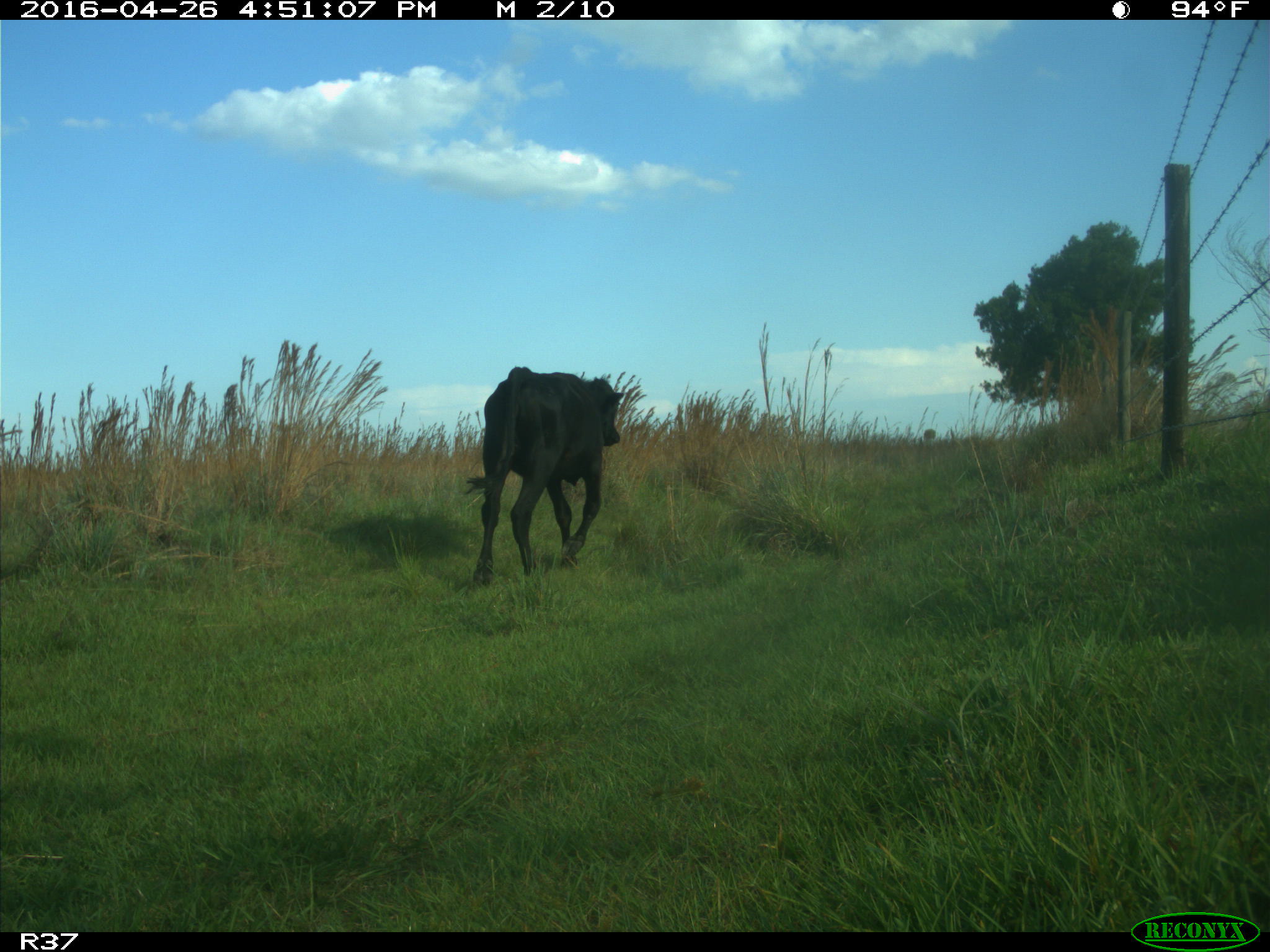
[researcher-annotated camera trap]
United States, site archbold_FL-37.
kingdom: Animalia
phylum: Chordata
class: Mammalia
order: Artiodactyla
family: Bovidae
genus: Bos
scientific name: Bos taurus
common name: domestic cow